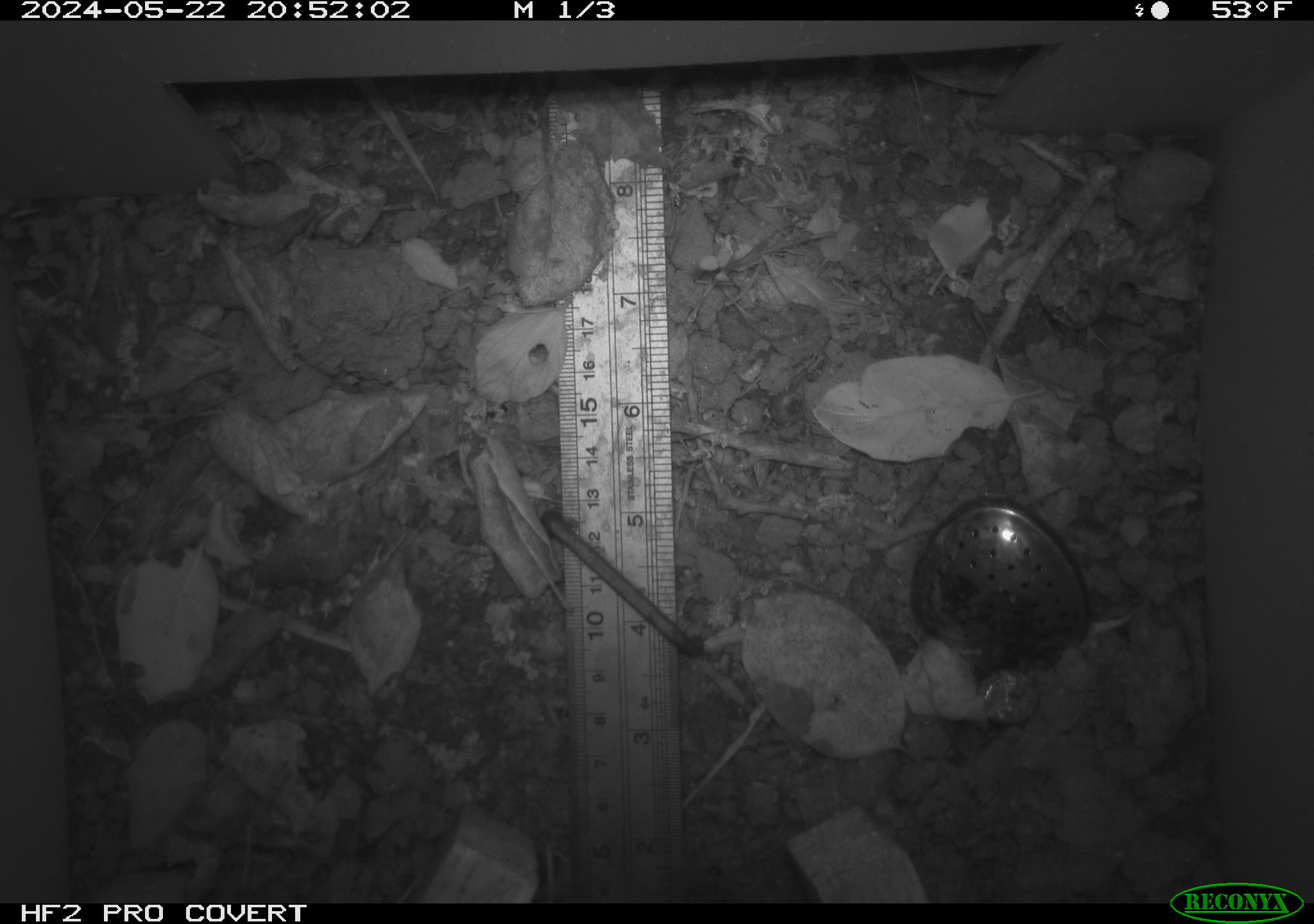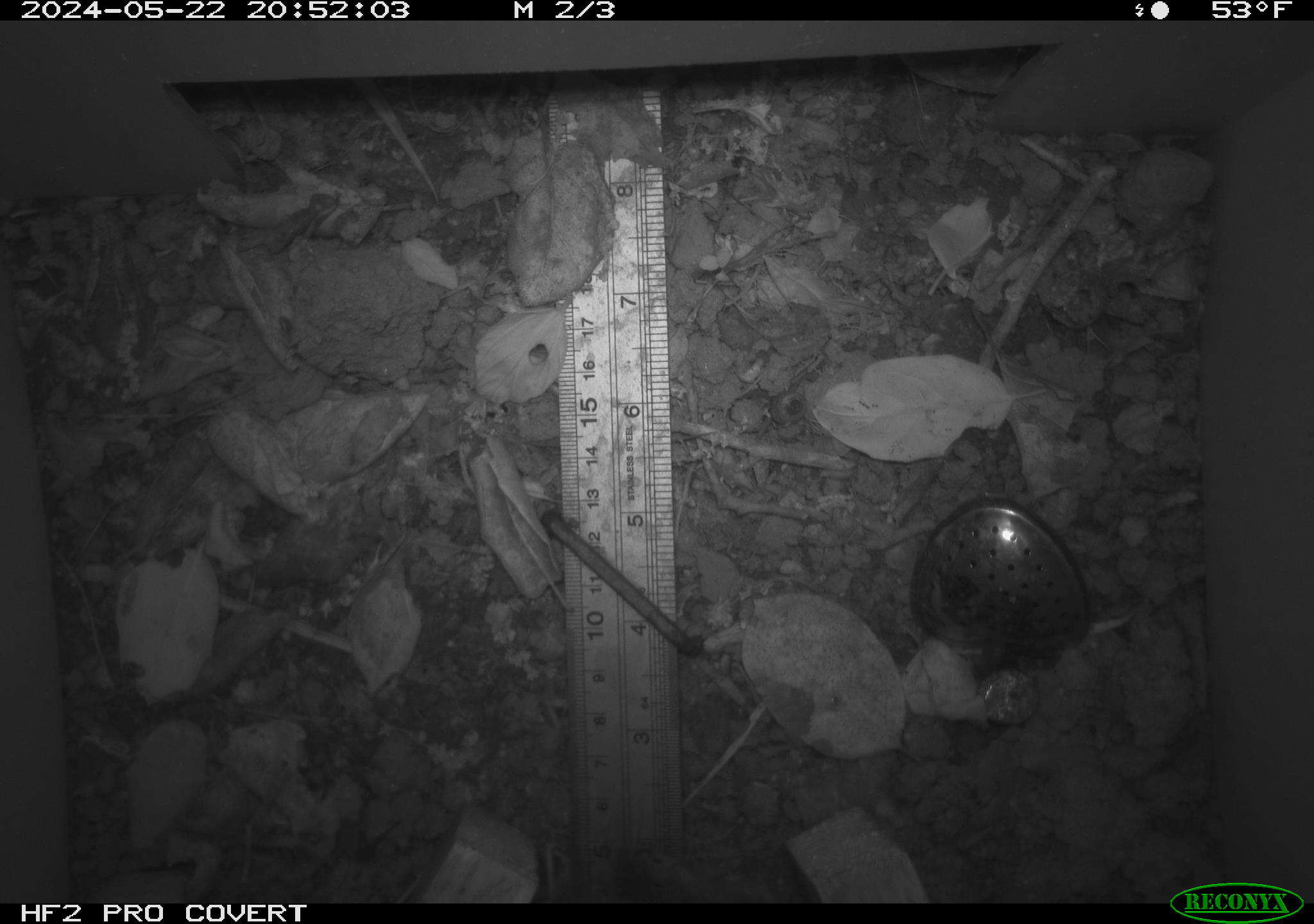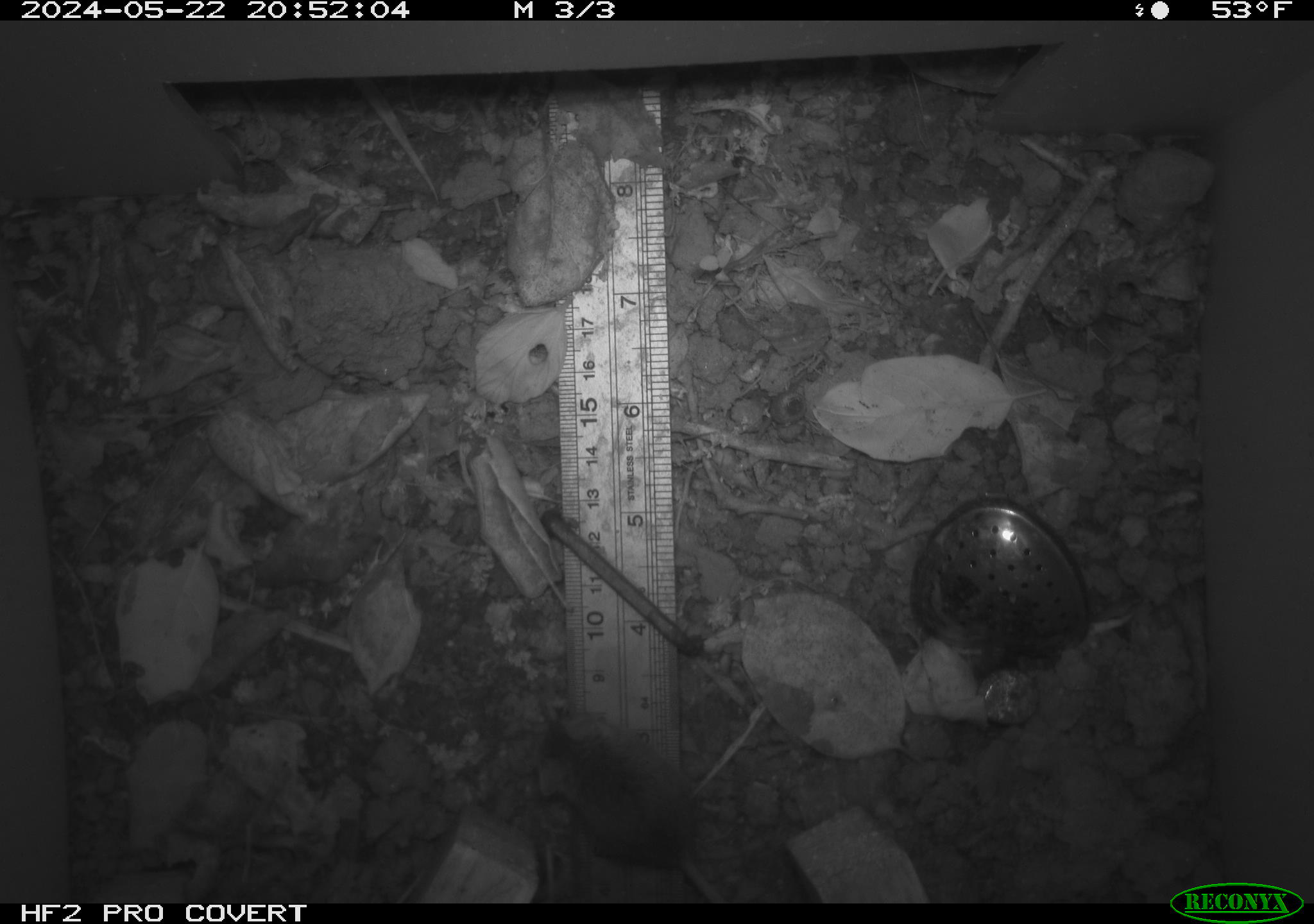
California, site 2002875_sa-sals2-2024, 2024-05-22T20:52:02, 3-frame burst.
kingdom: Animalia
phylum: Chordata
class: Mammalia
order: Rodentia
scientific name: Rodentia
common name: mouse species